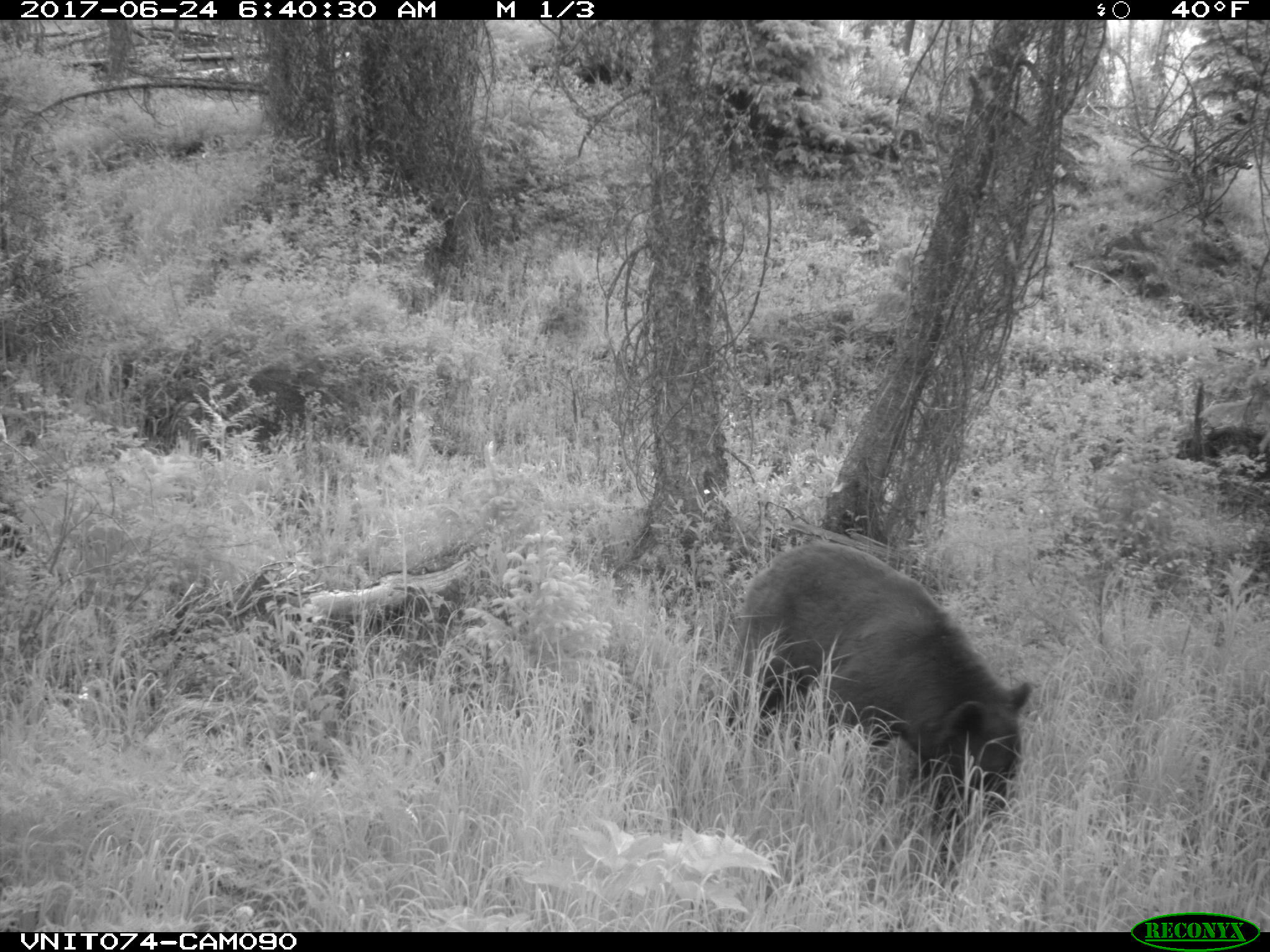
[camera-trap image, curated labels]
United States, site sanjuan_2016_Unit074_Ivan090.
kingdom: Animalia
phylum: Chordata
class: Mammalia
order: Carnivora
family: Ursidae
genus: Ursus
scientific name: Ursus americanus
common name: american black bear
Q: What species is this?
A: Ursus americanus (american black bear).